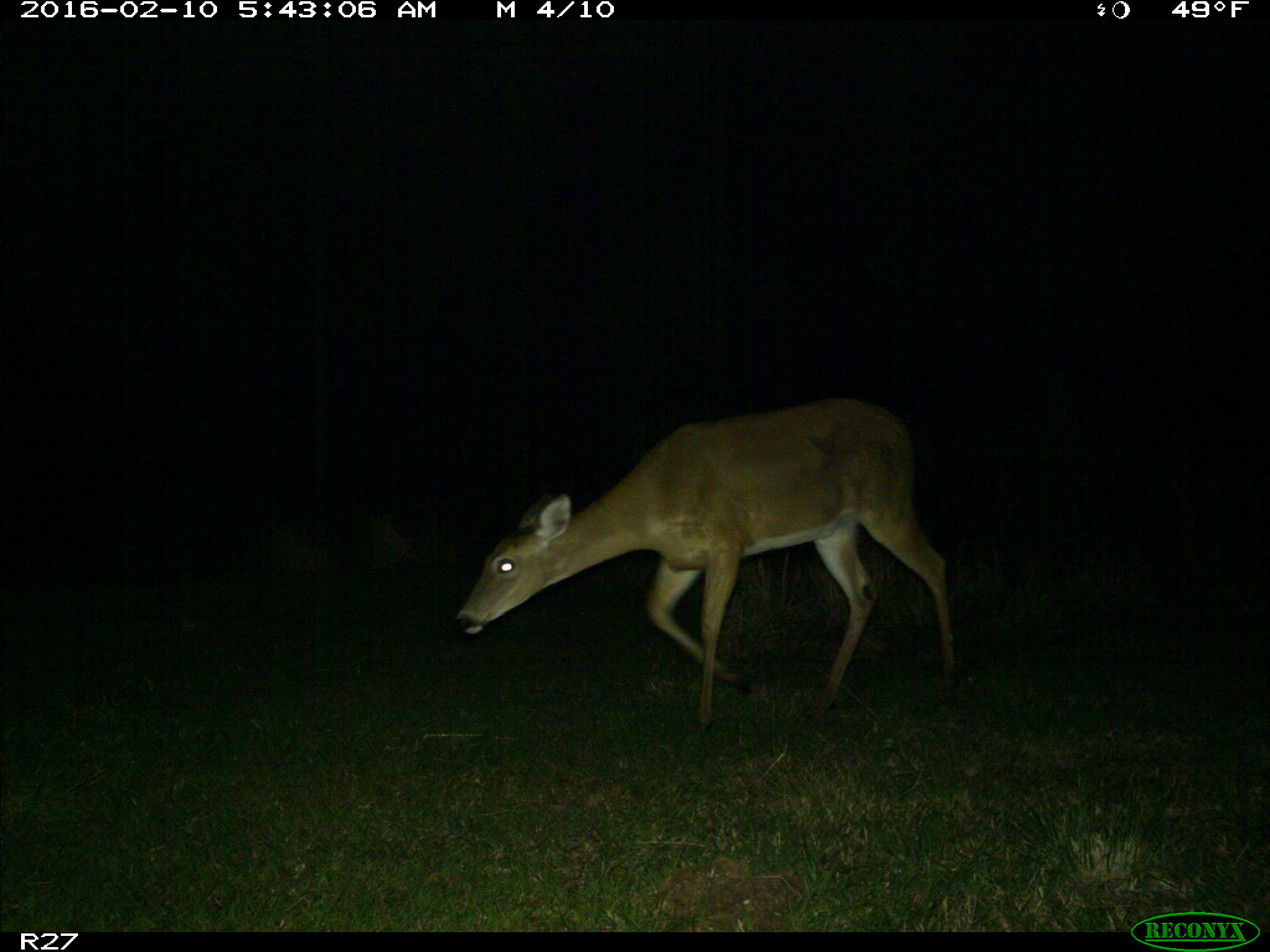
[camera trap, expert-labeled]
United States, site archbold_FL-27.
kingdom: Animalia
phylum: Chordata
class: Mammalia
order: Artiodactyla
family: Cervidae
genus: Odocoileus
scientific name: Odocoileus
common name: deer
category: unidentified deer